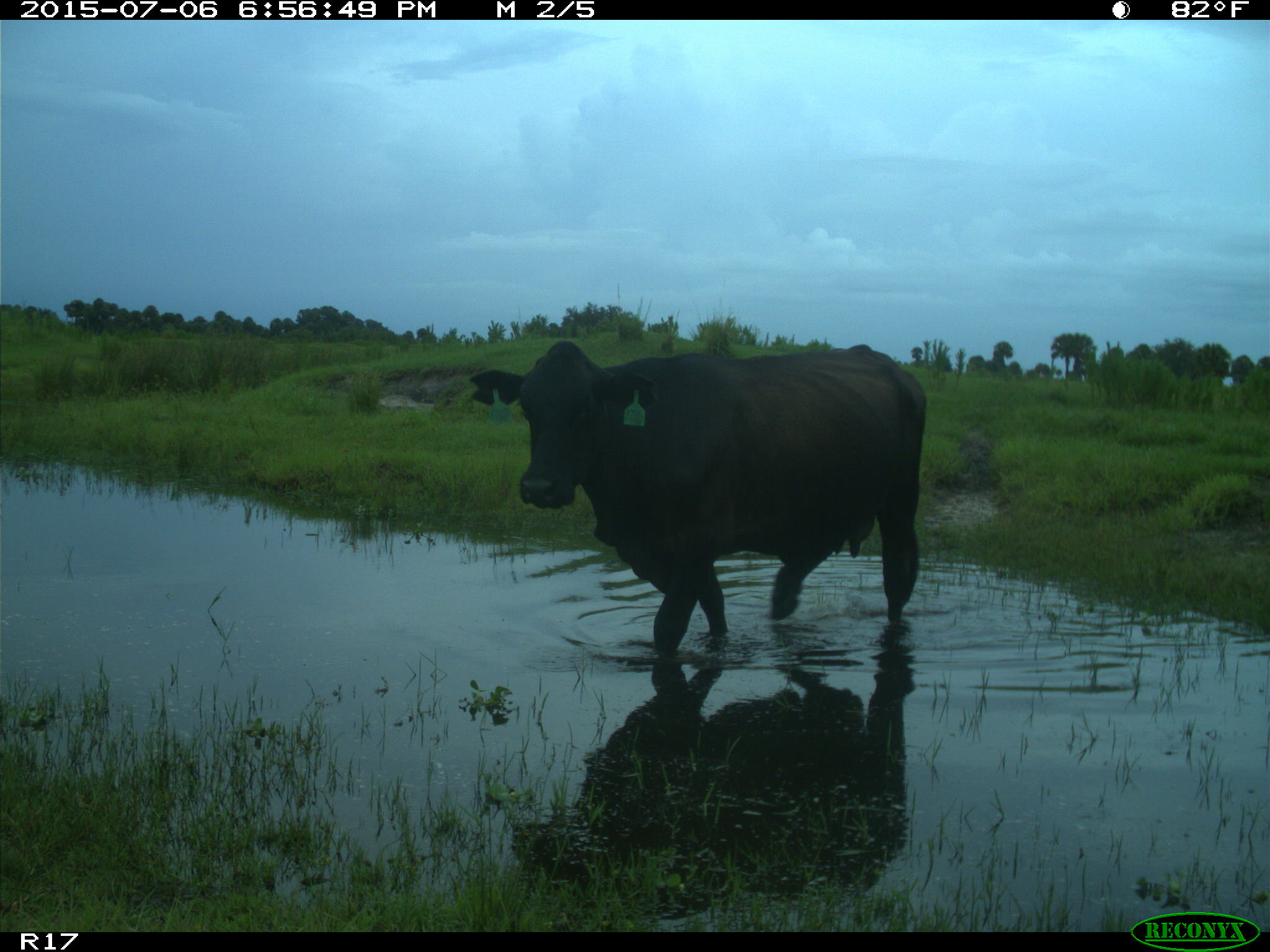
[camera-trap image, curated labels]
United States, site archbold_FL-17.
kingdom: Animalia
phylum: Chordata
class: Mammalia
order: Artiodactyla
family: Bovidae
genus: Bos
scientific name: Bos taurus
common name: domestic cow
Bos taurus (domestic cow).